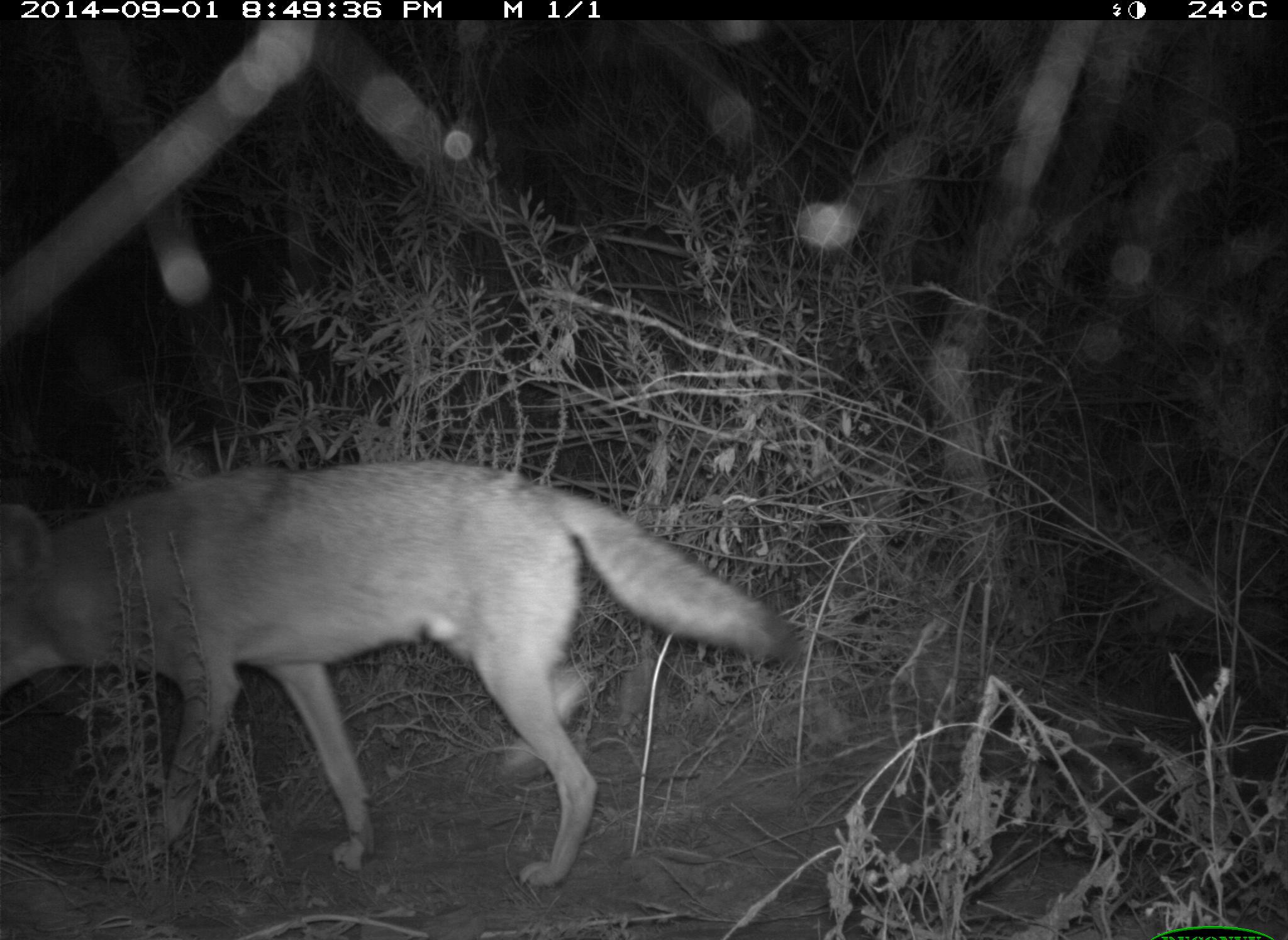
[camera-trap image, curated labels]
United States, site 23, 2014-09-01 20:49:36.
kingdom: Animalia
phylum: Chordata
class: Mammalia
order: Carnivora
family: Canidae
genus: Canis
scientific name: Canis latrans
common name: coyote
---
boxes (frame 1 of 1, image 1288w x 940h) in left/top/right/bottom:
coyote: 0/459/800/892